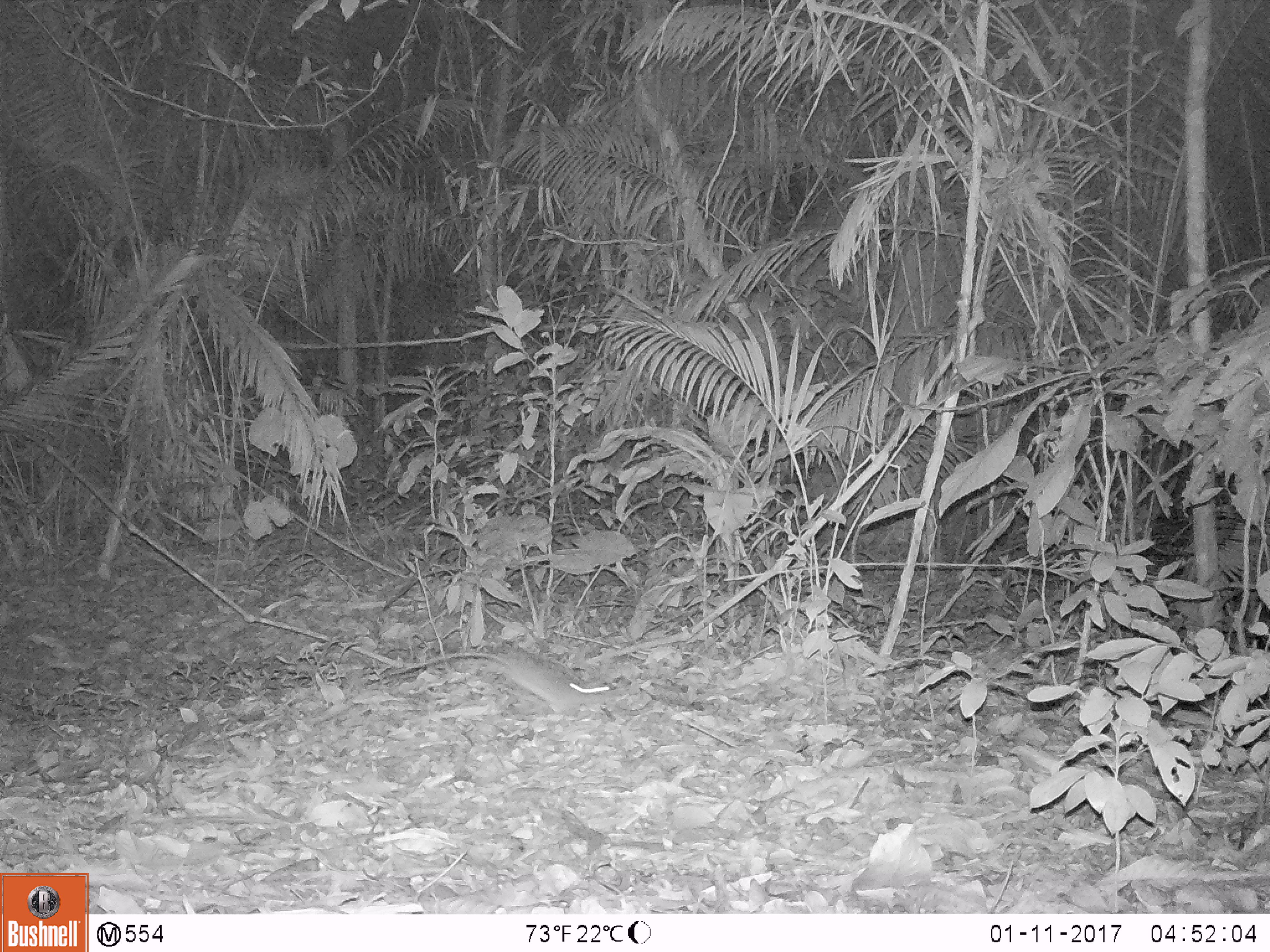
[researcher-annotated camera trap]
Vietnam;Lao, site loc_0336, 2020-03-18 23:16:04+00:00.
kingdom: Animalia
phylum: Chordata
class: Mammalia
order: Rodentia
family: Muridae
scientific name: Muridae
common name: old-world mice and rats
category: unidentified murid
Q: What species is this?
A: Unidentified murid (old-world mice and rats) (Muridae).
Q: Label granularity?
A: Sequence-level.